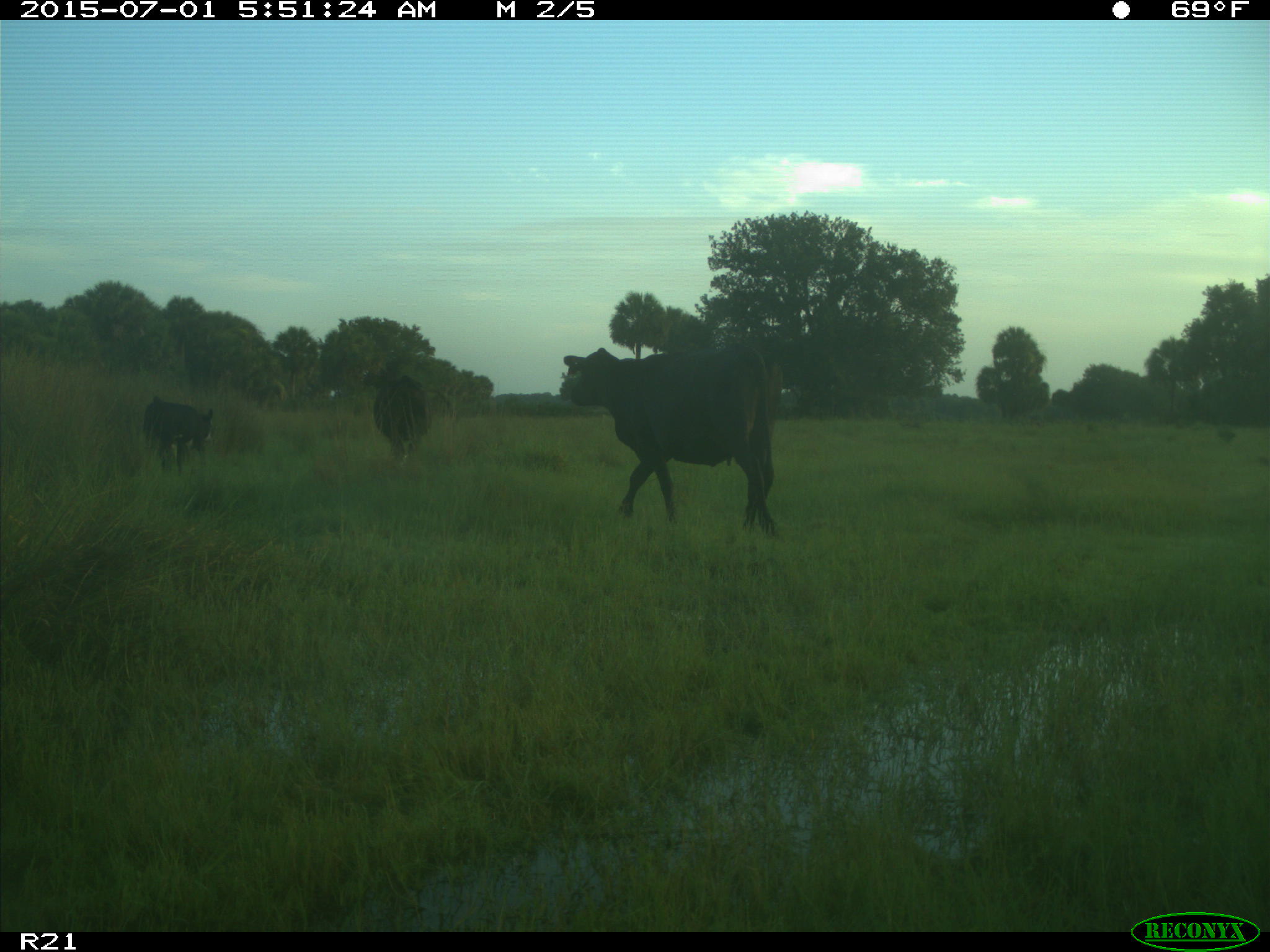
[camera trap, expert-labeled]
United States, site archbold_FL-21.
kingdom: Animalia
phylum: Chordata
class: Mammalia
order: Artiodactyla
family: Bovidae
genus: Bos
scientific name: Bos taurus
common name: domestic cow